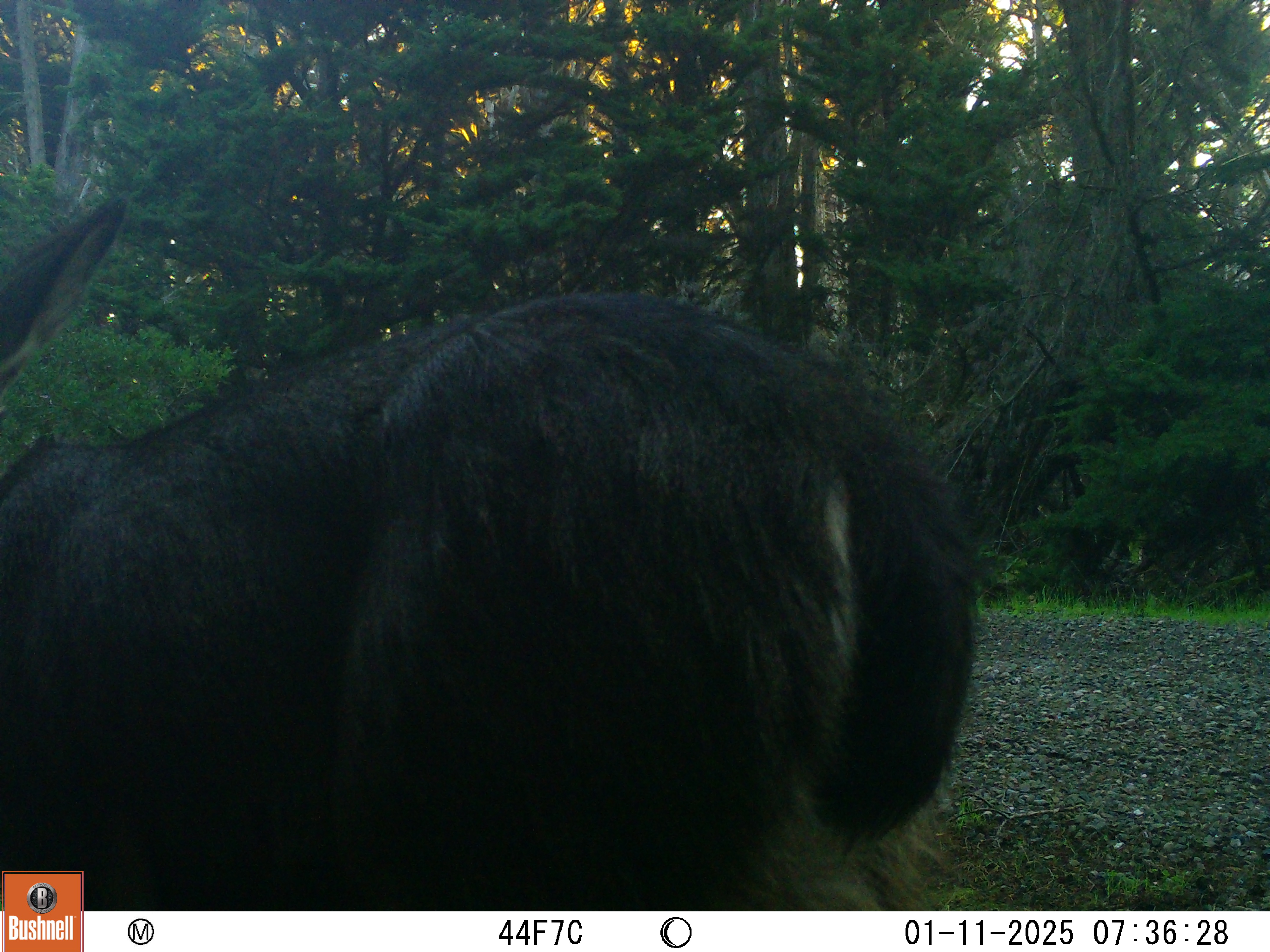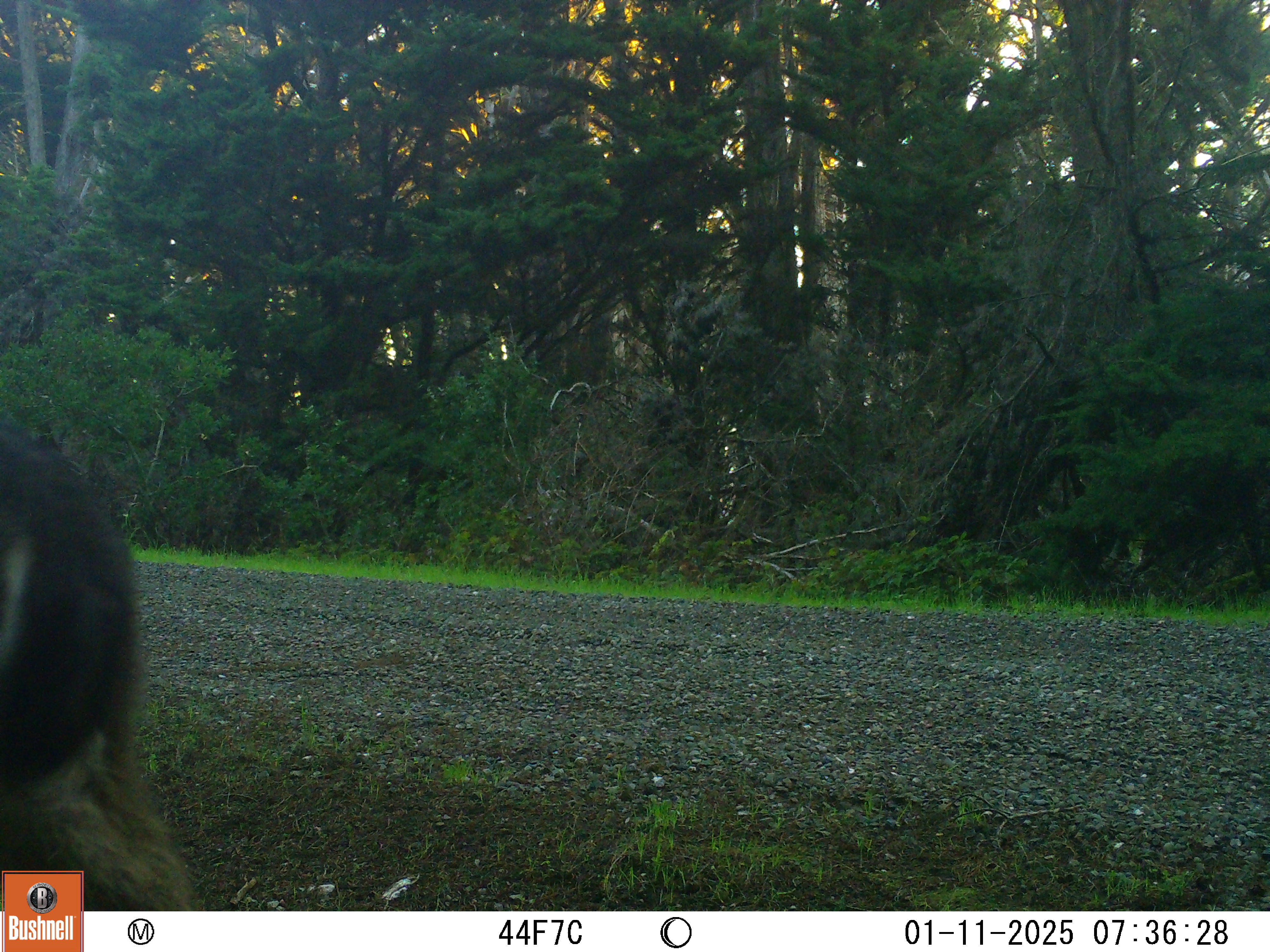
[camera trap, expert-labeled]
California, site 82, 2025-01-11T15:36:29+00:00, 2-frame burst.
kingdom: Animalia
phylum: Chordata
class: Mammalia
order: Artiodactyla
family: Cervidae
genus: Odocoileus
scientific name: Odocoileus hemionus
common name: mule deer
Mule deer (Odocoileus hemionus).